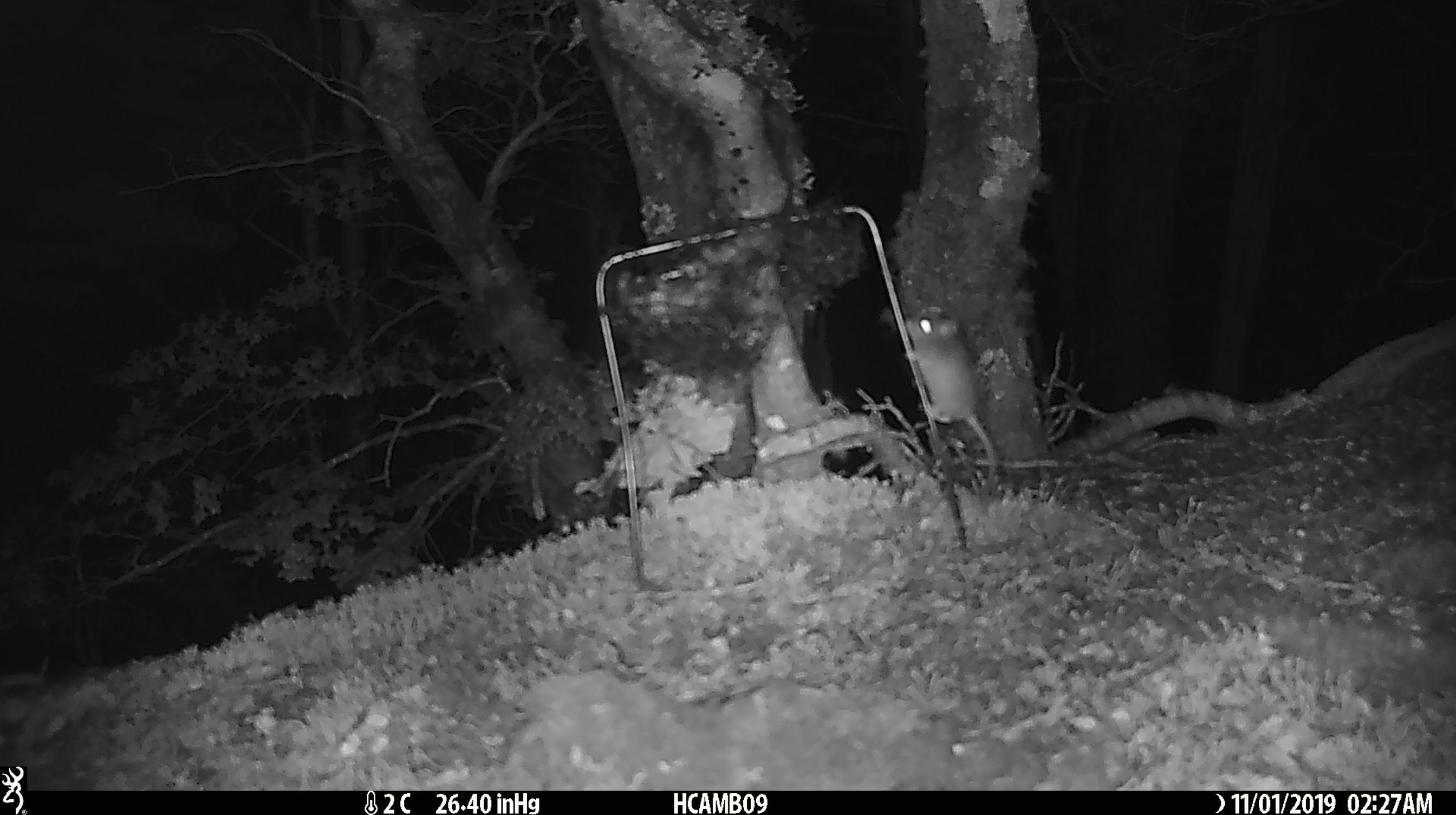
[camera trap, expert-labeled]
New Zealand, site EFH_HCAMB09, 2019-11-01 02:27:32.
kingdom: Animalia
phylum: Chordata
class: Mammalia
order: Rodentia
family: Muridae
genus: Mus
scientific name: Mus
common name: mouse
Mouse (Mus).